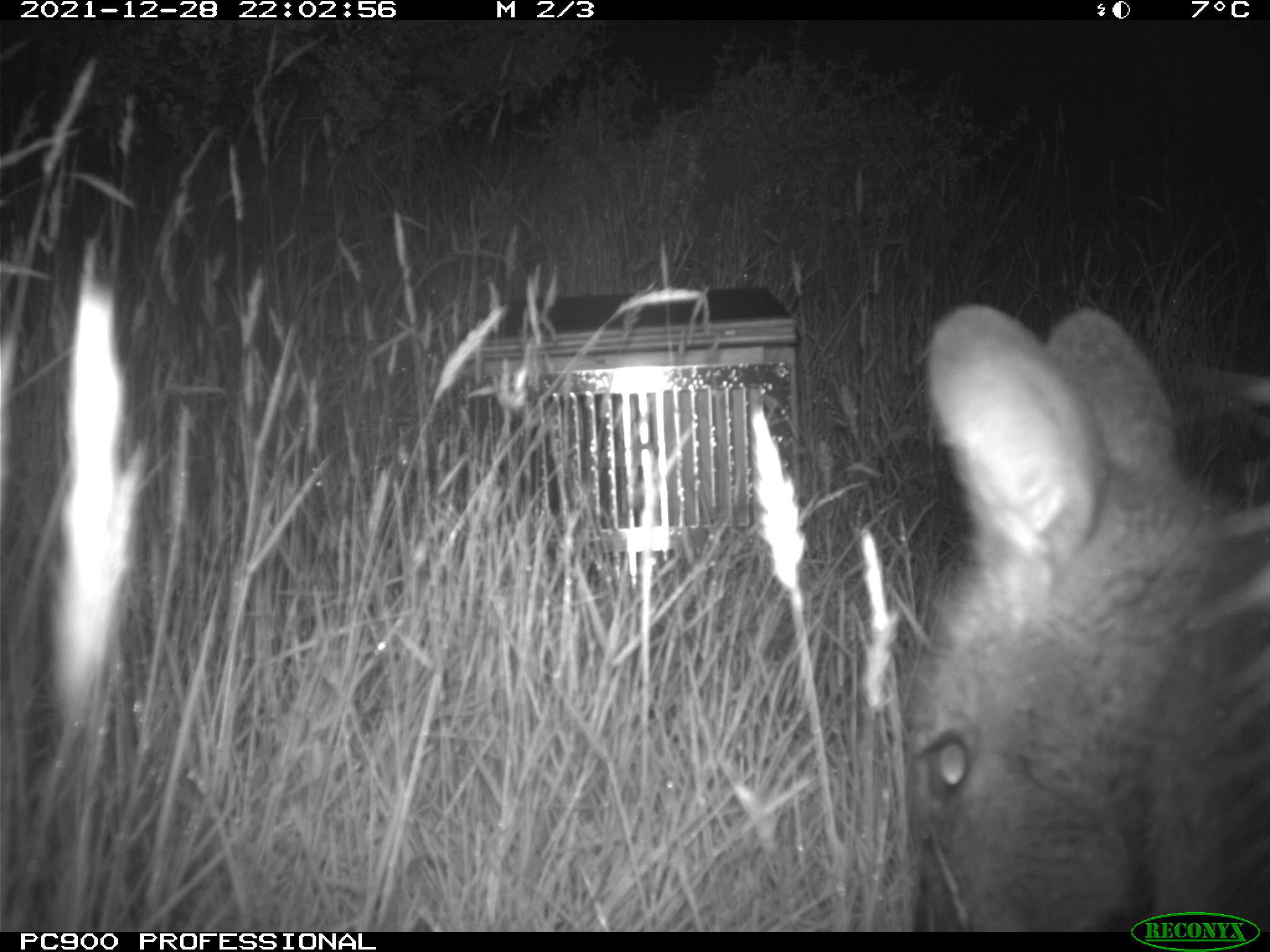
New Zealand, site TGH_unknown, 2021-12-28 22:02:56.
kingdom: Animalia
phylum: Chordata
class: Mammalia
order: Diprotodontia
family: Macropodidae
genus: Notamacropus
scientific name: Notamacropus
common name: wallaby